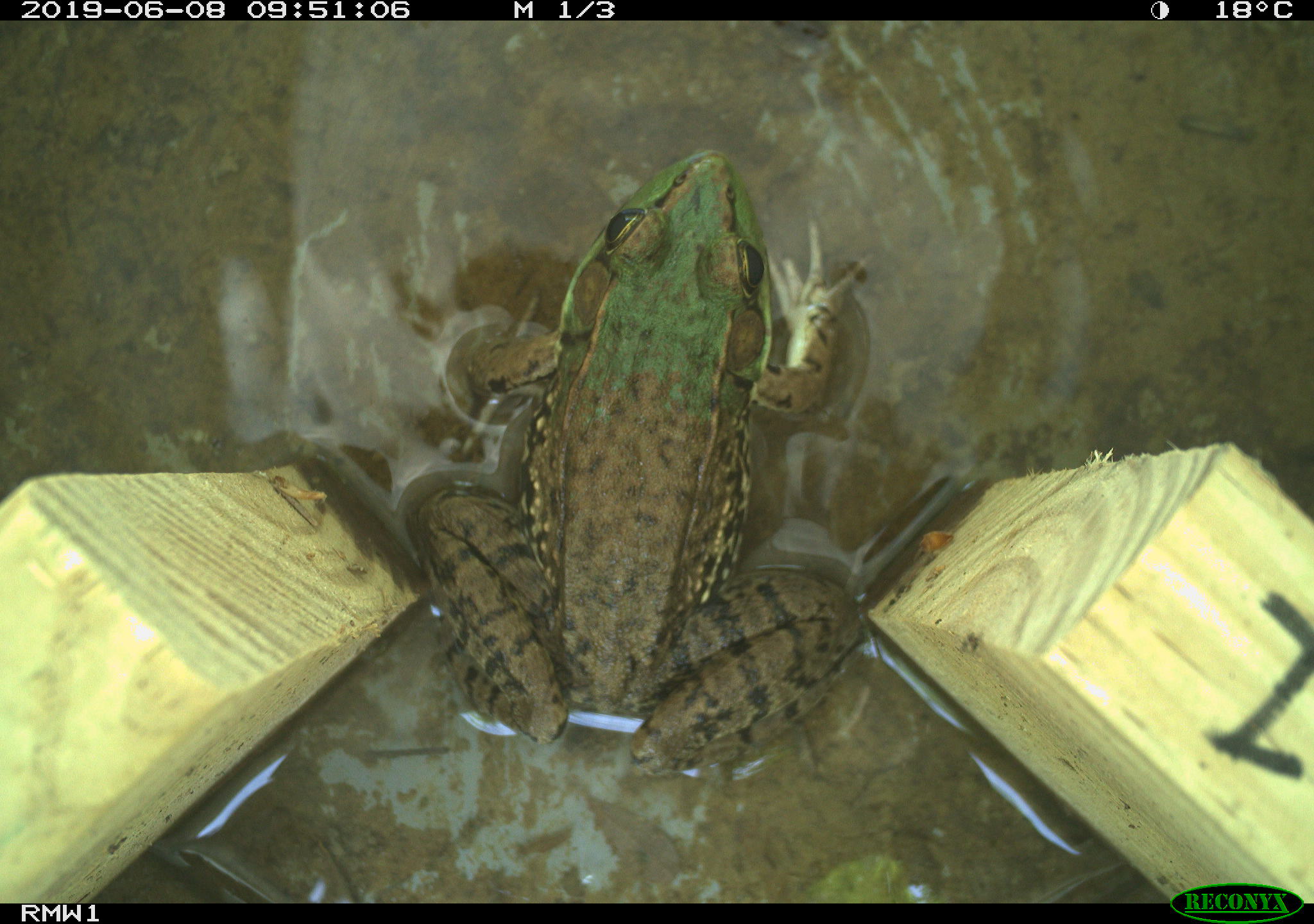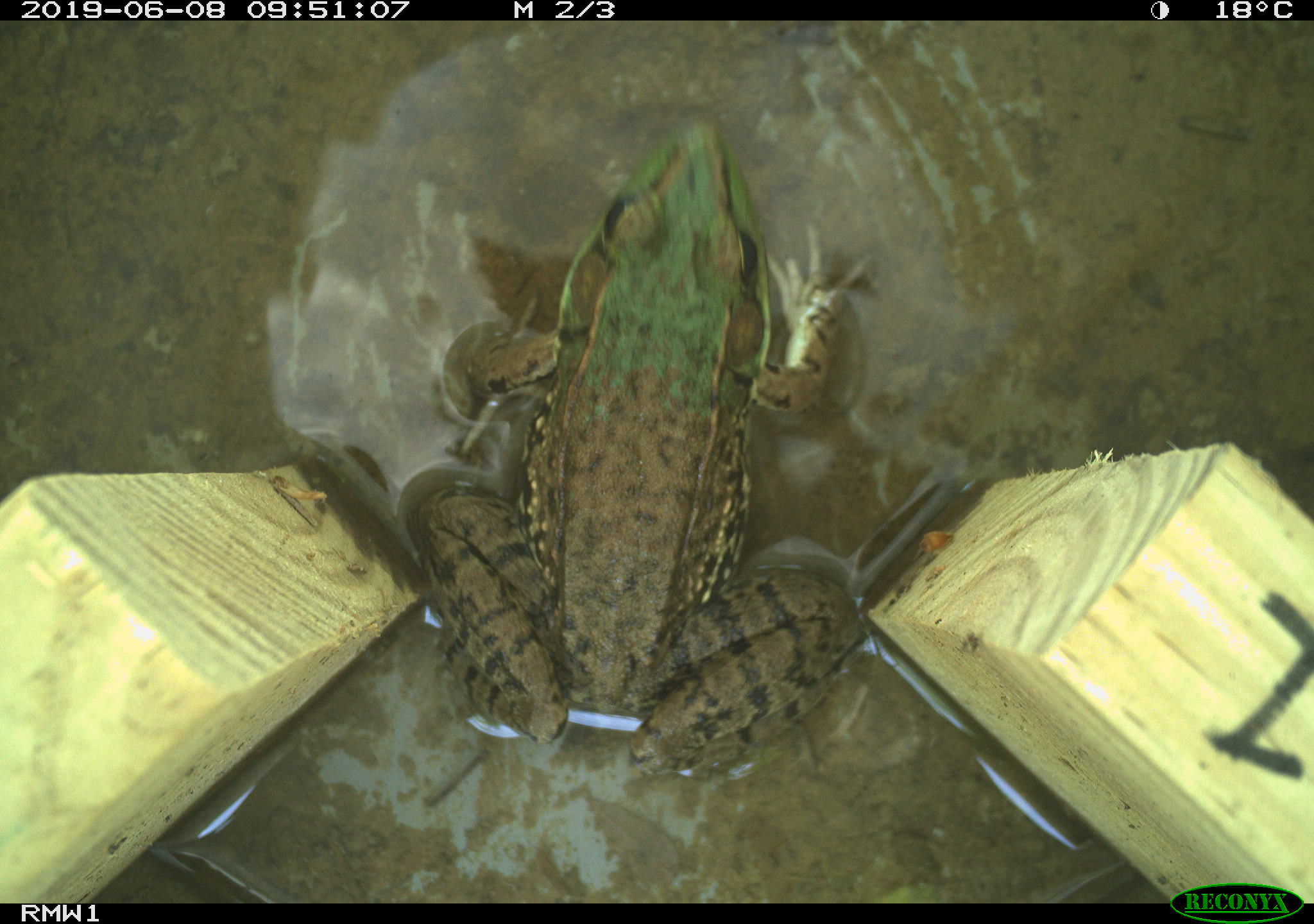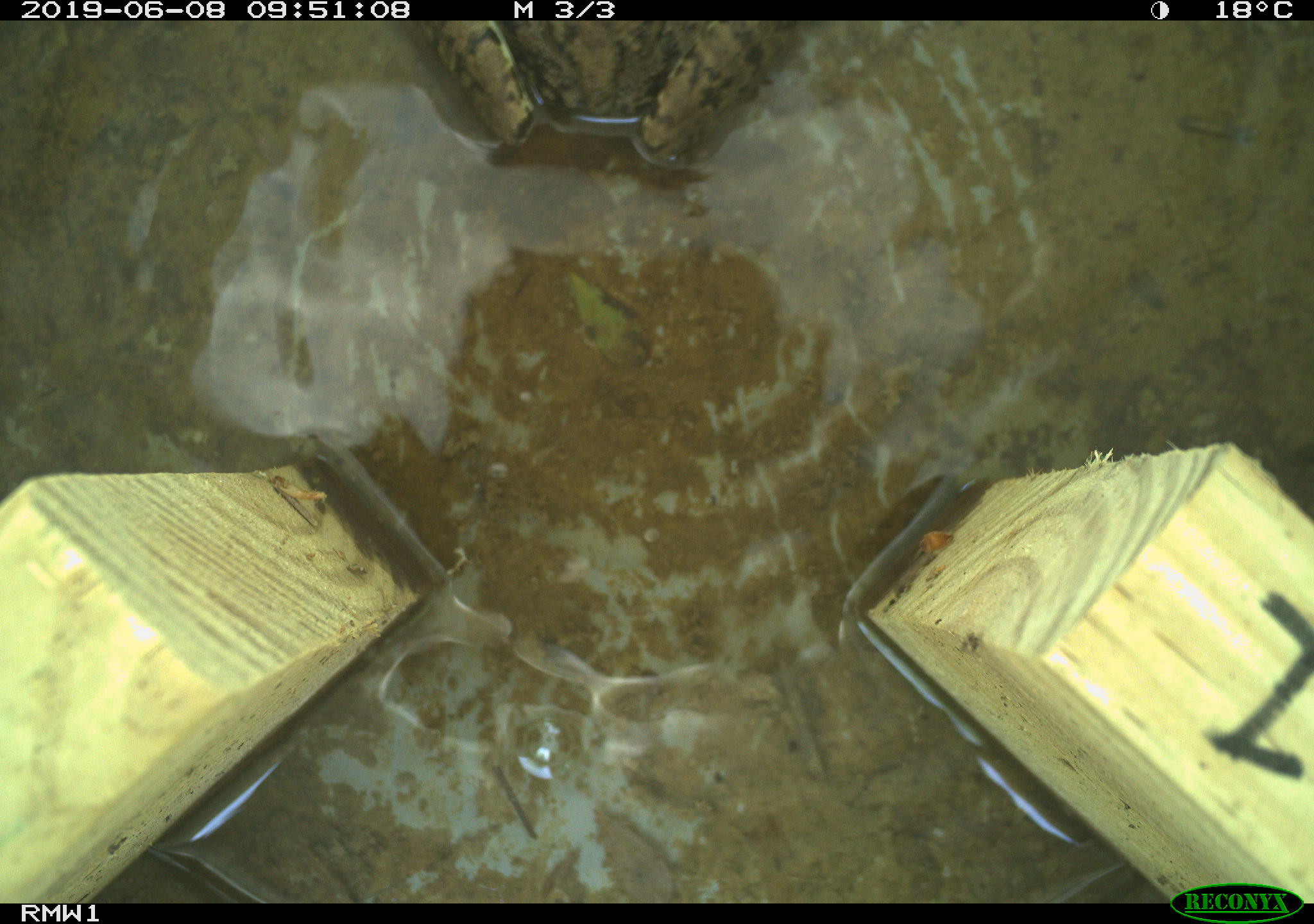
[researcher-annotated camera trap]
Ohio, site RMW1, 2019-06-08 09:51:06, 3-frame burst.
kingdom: Animalia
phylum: Chordata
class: Amphibia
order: Anura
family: Ranidae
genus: Lithobates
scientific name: Lithobates clamitans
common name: green frog